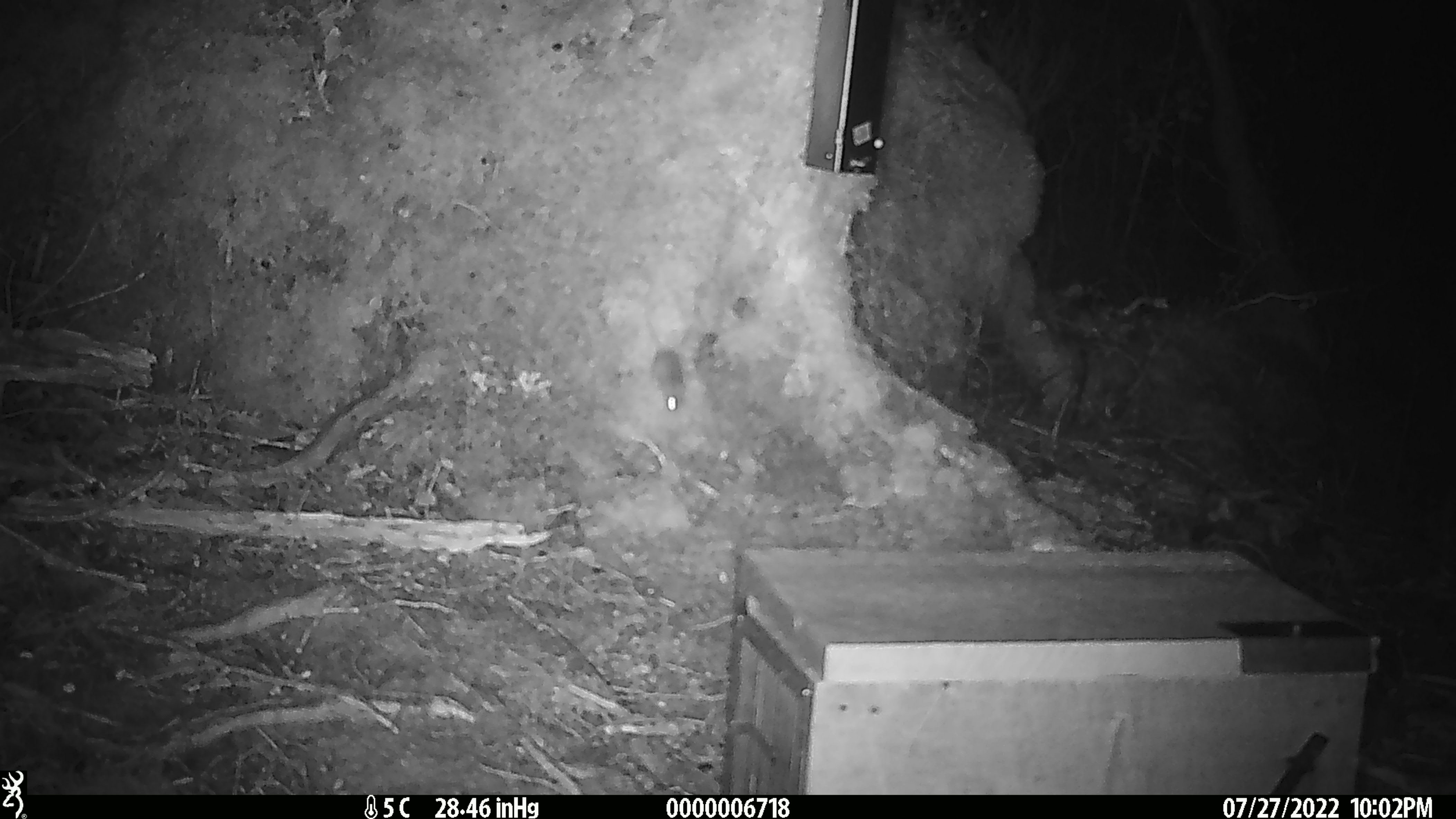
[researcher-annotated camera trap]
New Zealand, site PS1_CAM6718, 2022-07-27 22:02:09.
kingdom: Animalia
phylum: Chordata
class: Mammalia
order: Rodentia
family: Muridae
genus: Mus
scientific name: Mus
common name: mouse